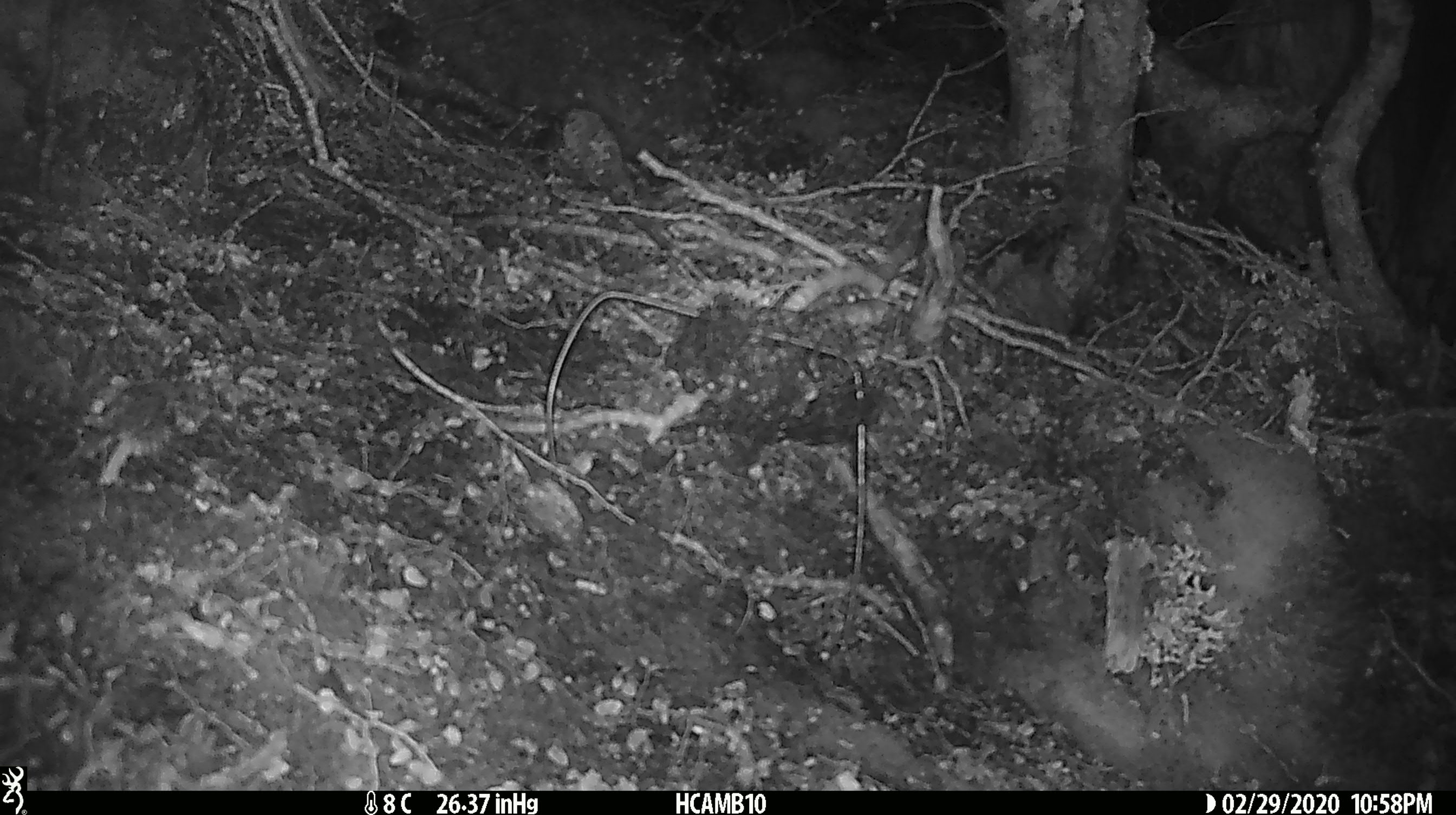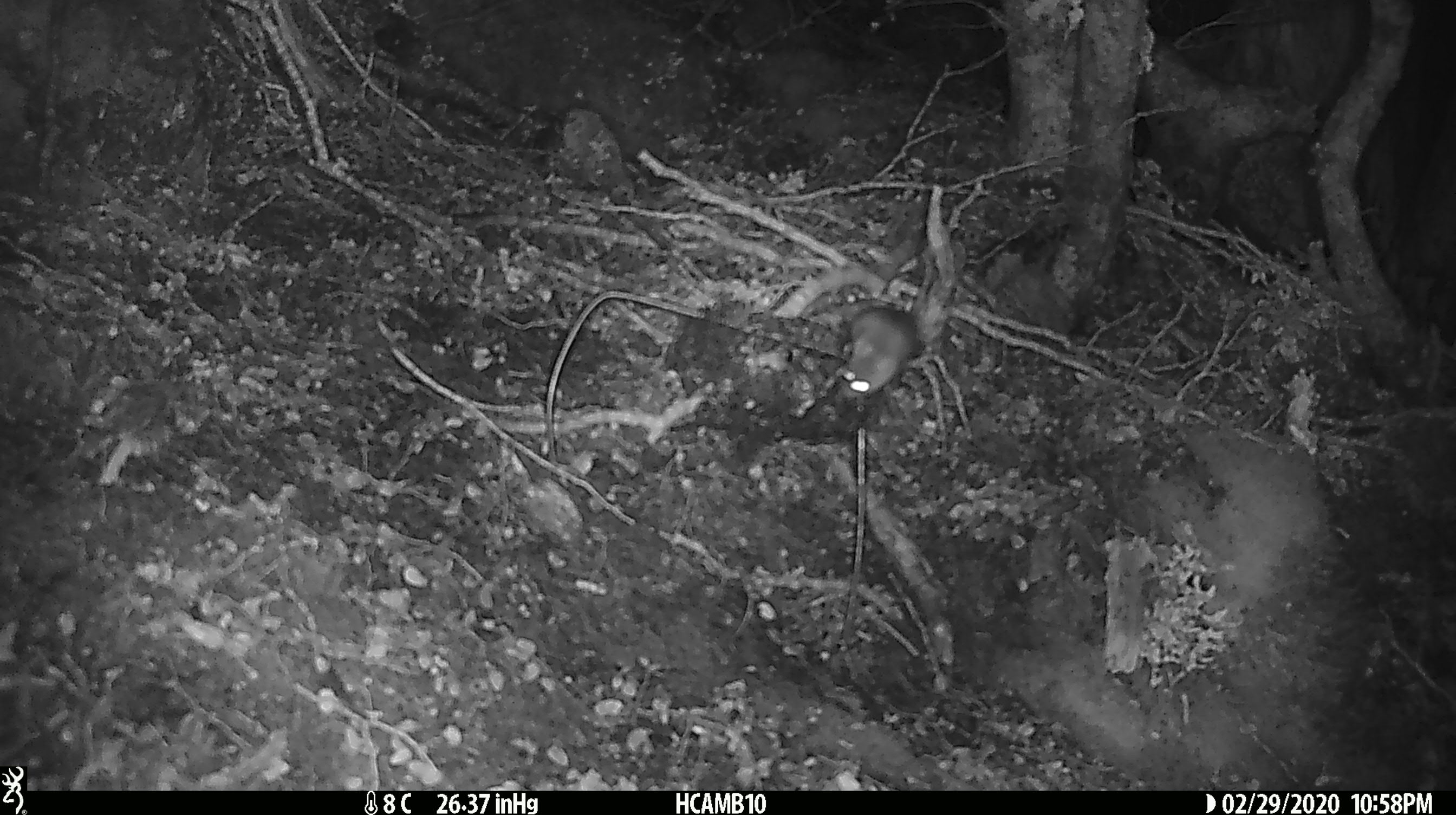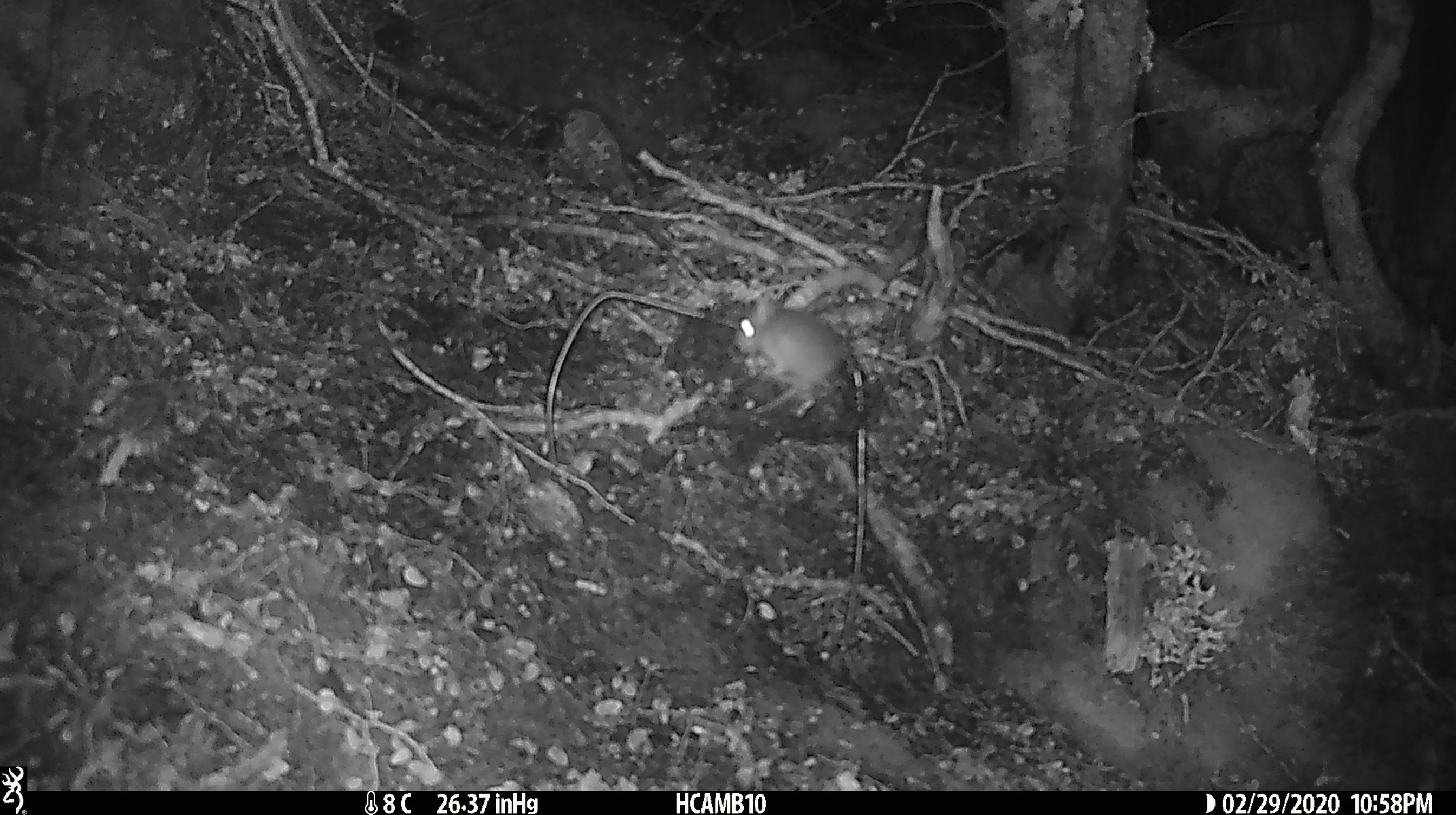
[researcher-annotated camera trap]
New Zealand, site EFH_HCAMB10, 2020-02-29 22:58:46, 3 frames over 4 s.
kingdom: Animalia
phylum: Chordata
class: Mammalia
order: Rodentia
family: Muridae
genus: Mus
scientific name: Mus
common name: mouse